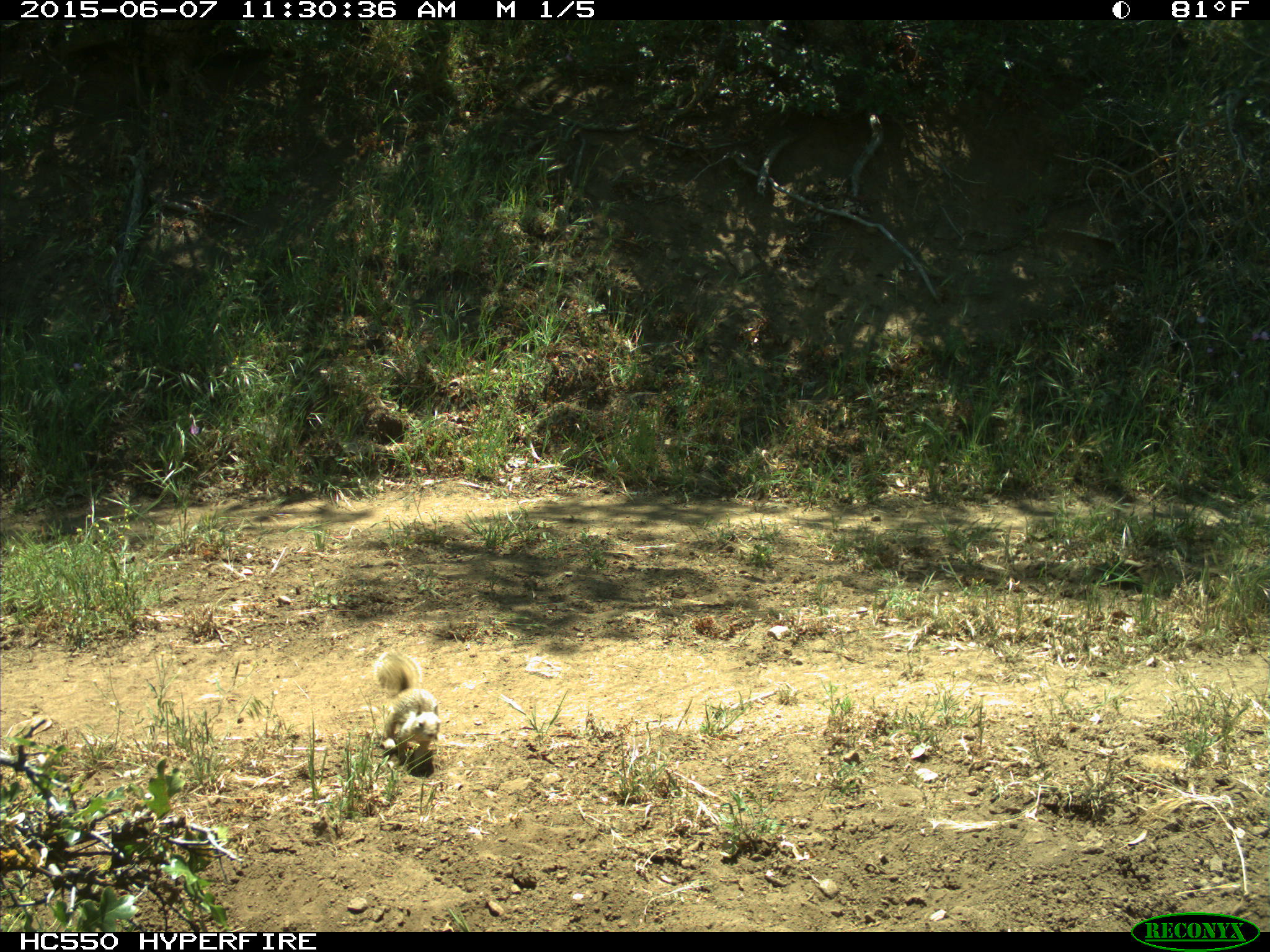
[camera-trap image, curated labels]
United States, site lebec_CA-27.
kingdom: Animalia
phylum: Chordata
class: Mammalia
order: Rodentia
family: Sciuridae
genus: Otospermophilus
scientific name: Otospermophilus beecheyi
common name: california ground squirrel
Otospermophilus beecheyi (california ground squirrel).